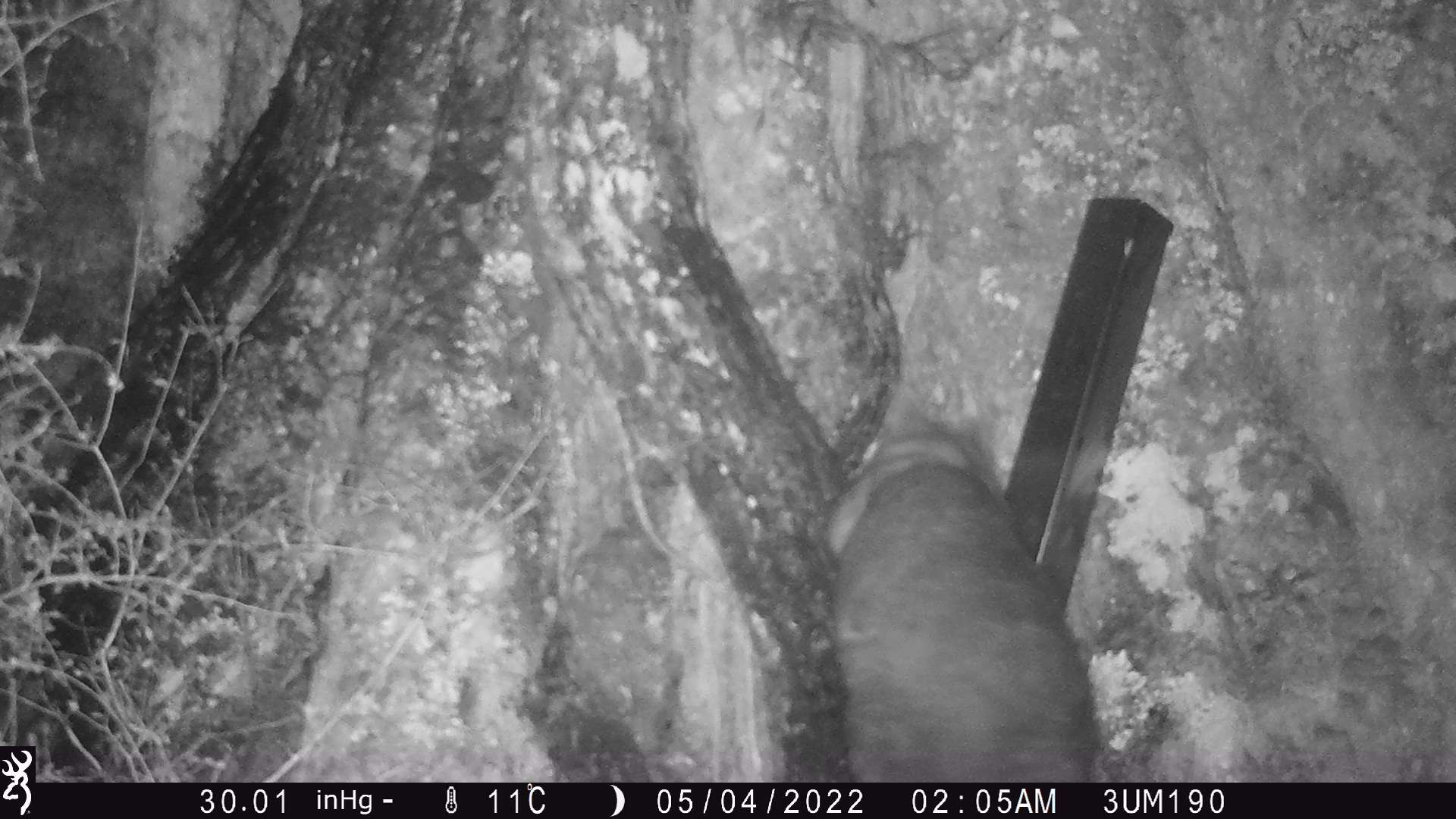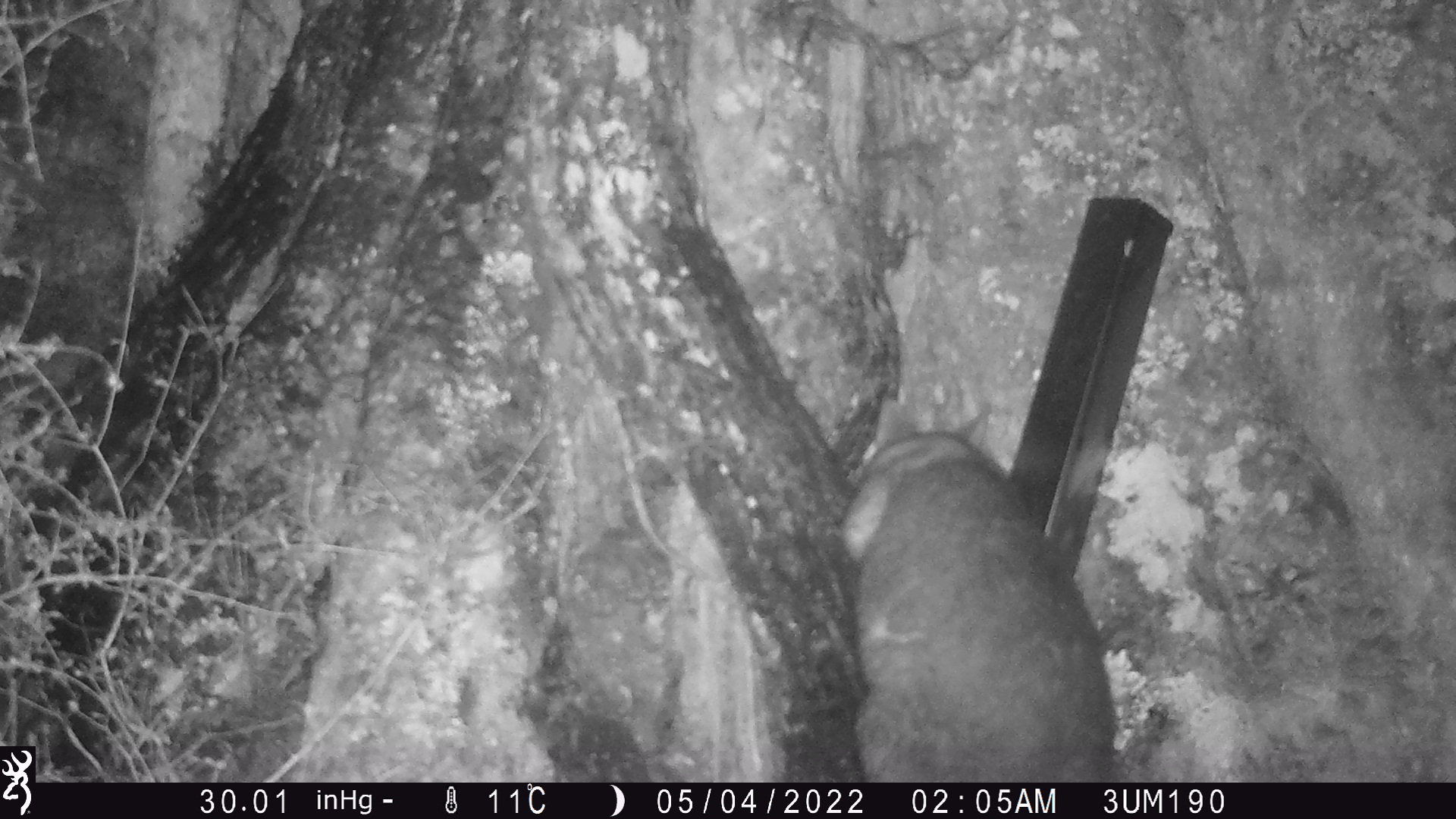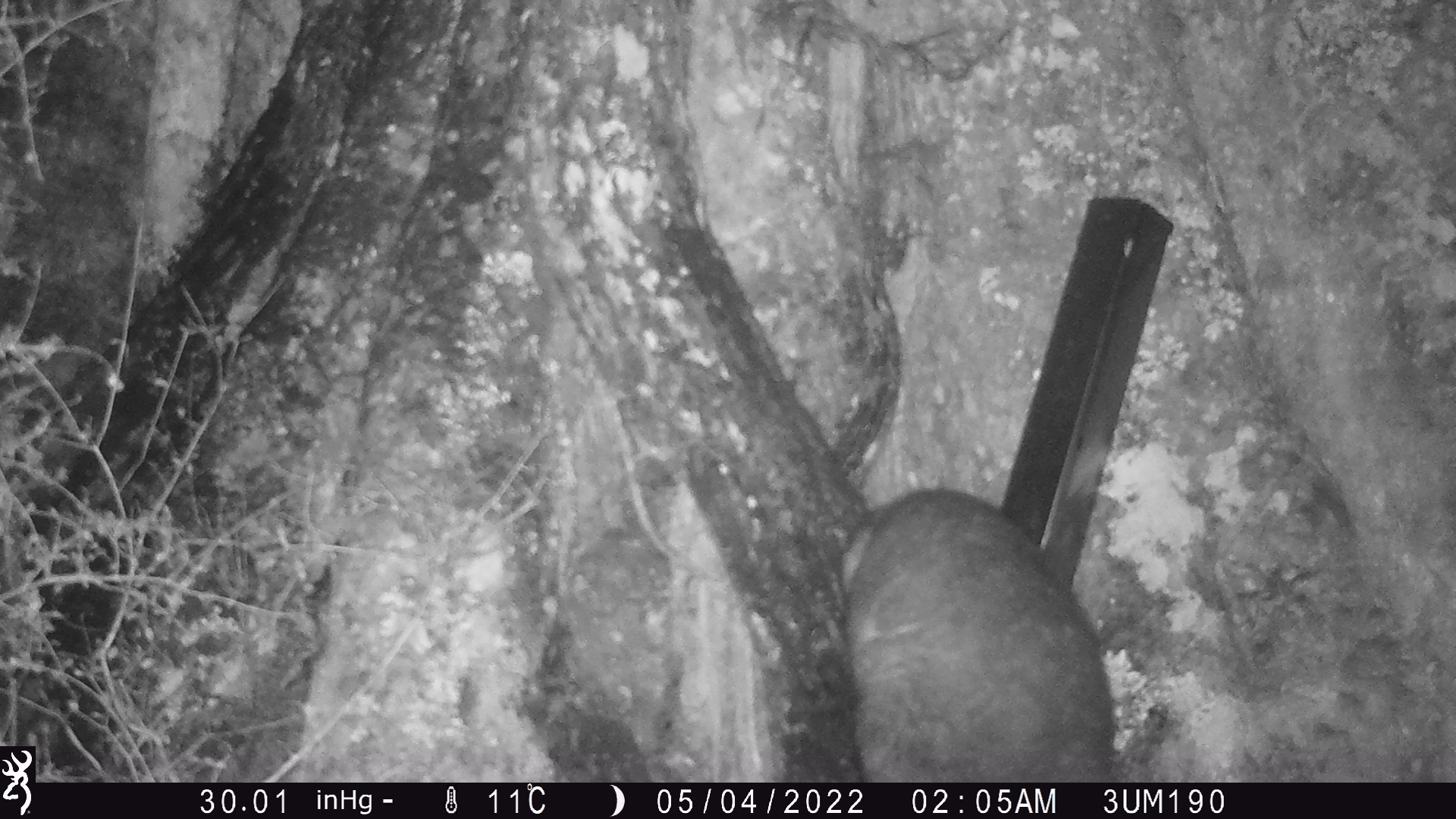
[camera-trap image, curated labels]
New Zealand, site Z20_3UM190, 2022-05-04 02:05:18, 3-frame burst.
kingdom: Animalia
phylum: Chordata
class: Mammalia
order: Diprotodontia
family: Phalangeridae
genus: Trichosurus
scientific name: Trichosurus vulpecula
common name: common brushtail possum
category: possum